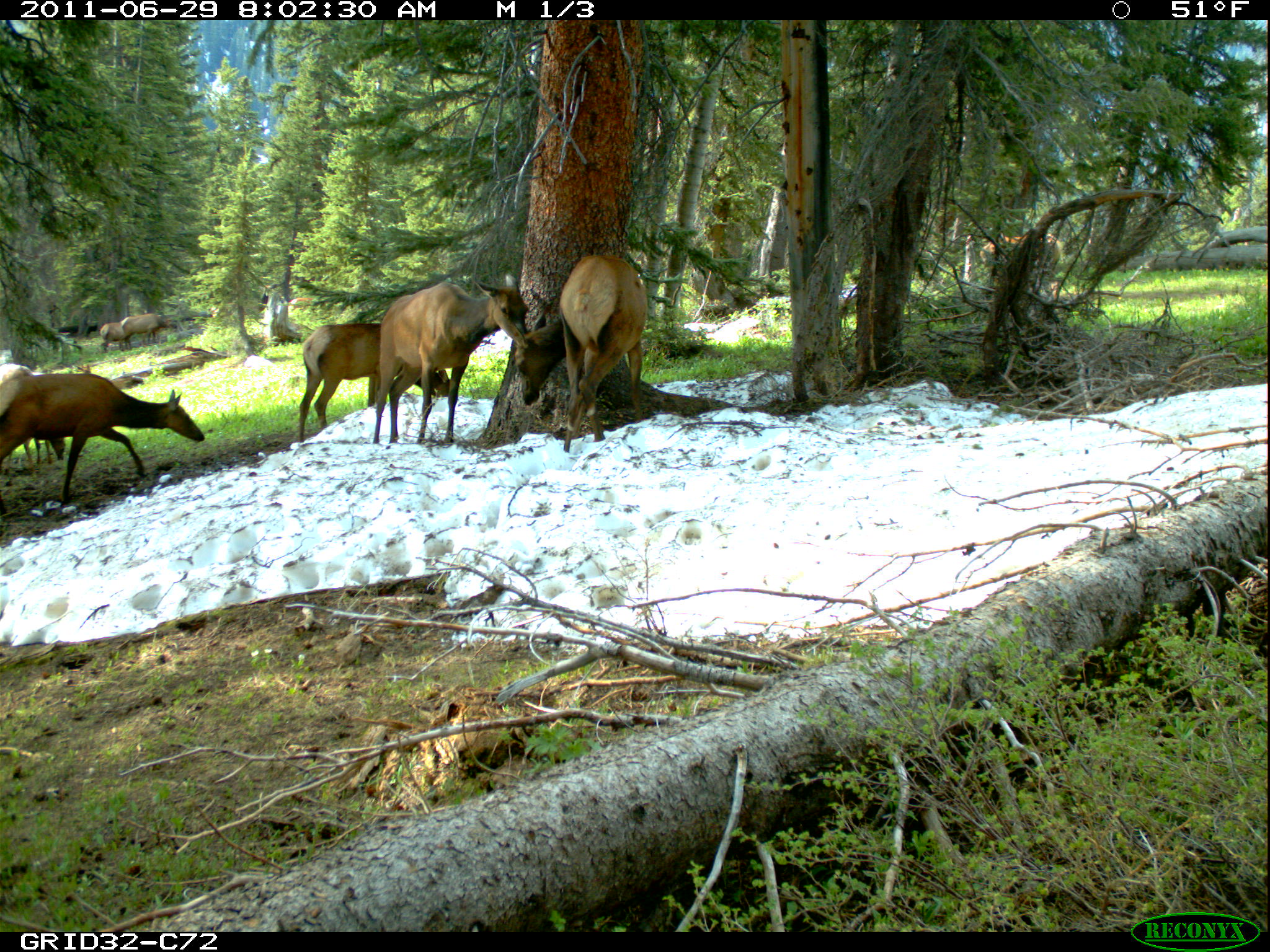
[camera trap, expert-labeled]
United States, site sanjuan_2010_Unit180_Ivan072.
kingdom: Animalia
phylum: Chordata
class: Mammalia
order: Artiodactyla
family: Cervidae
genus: Cervus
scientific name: Cervus elaphus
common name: red deer